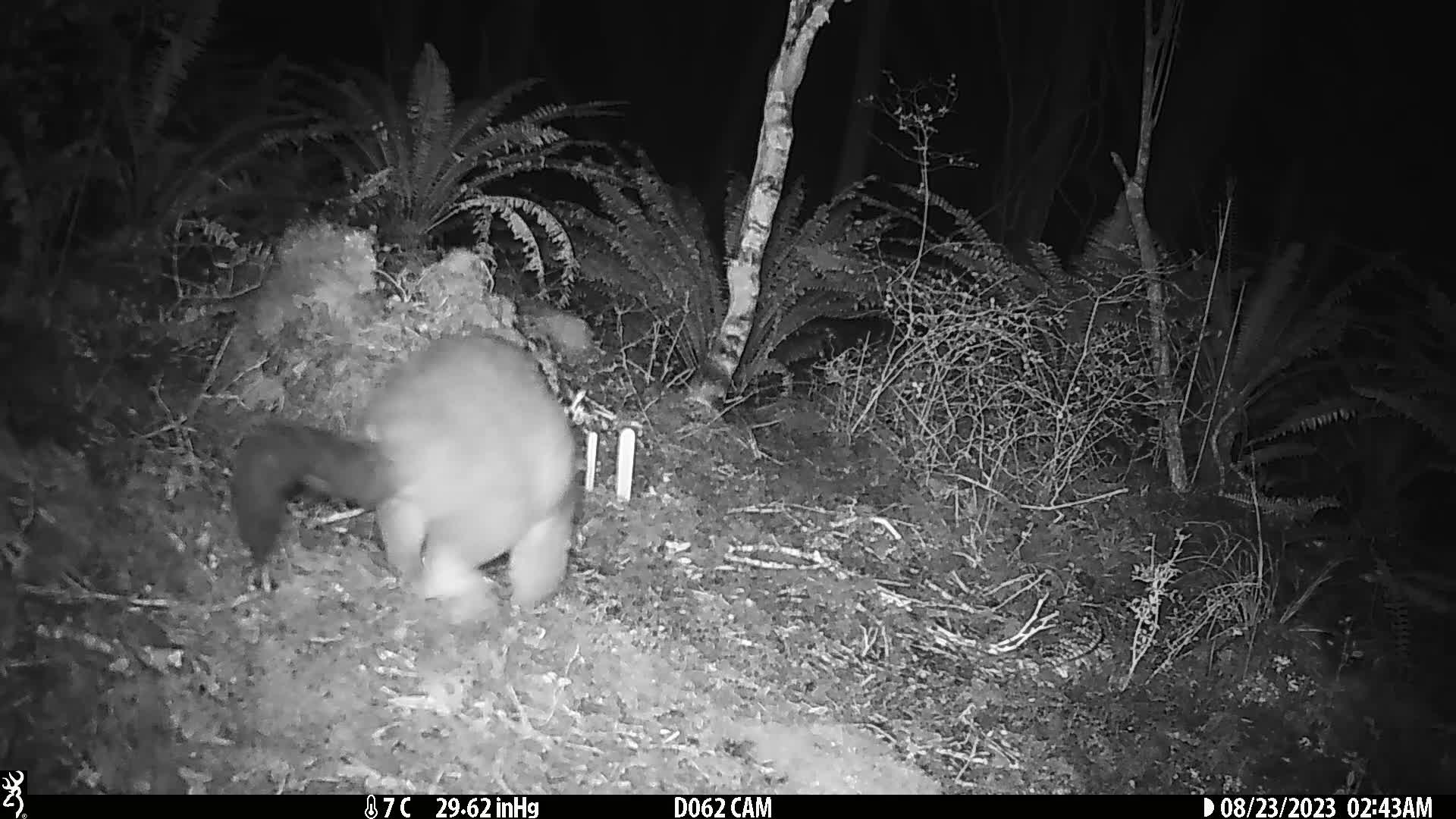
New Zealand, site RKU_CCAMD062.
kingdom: Animalia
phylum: Chordata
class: Mammalia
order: Diprotodontia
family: Phalangeridae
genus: Trichosurus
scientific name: Trichosurus vulpecula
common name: common brushtail possum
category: possum